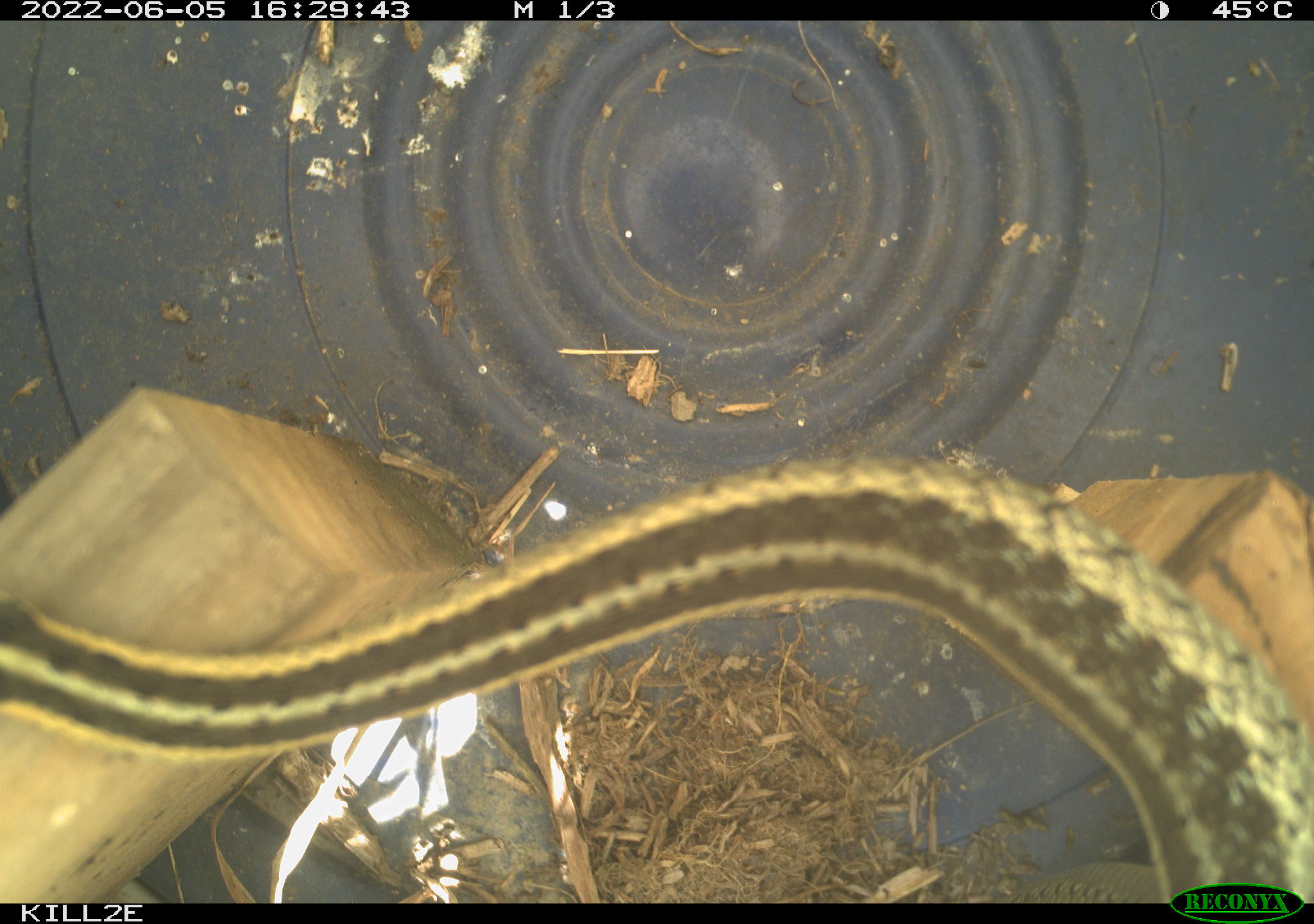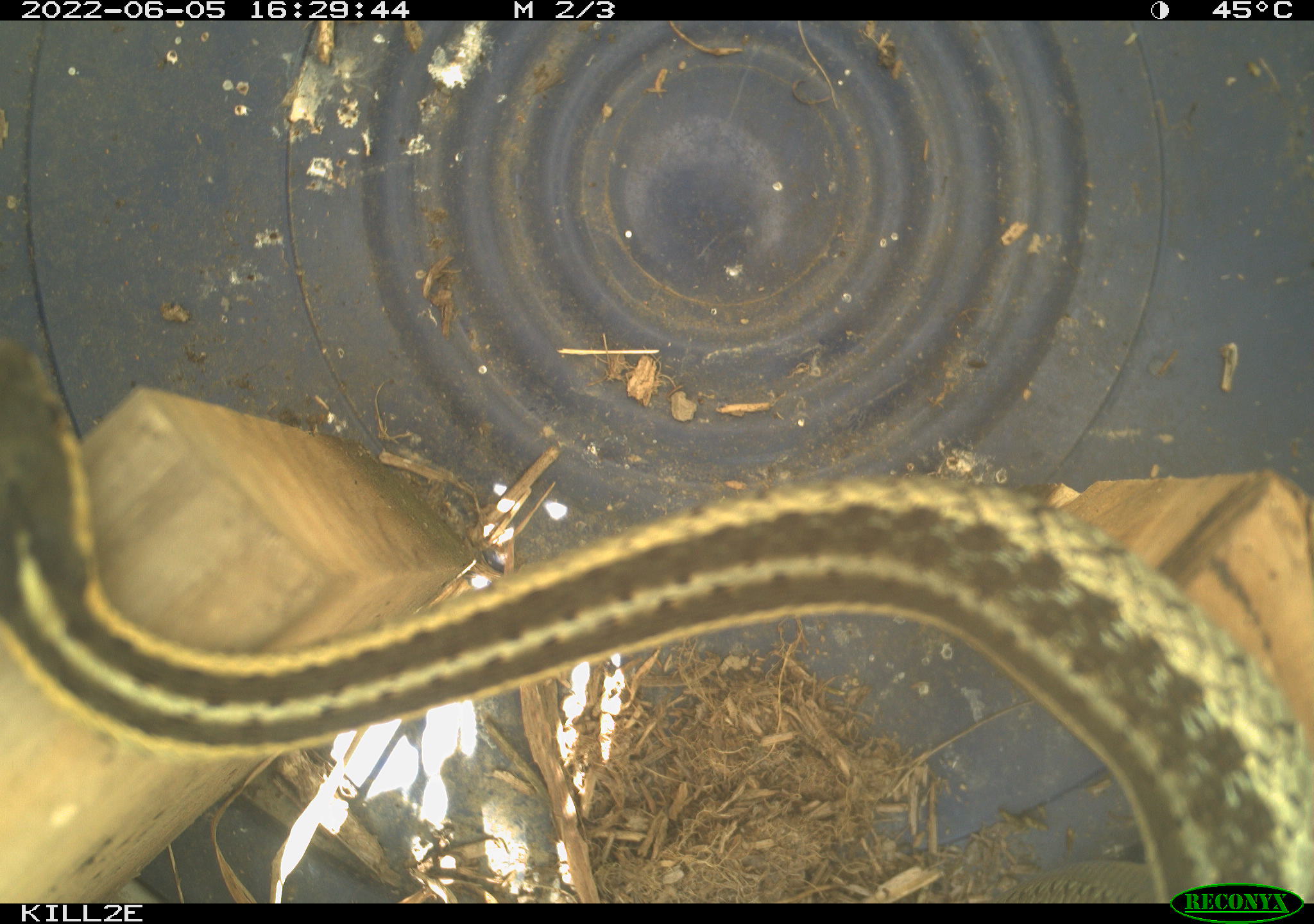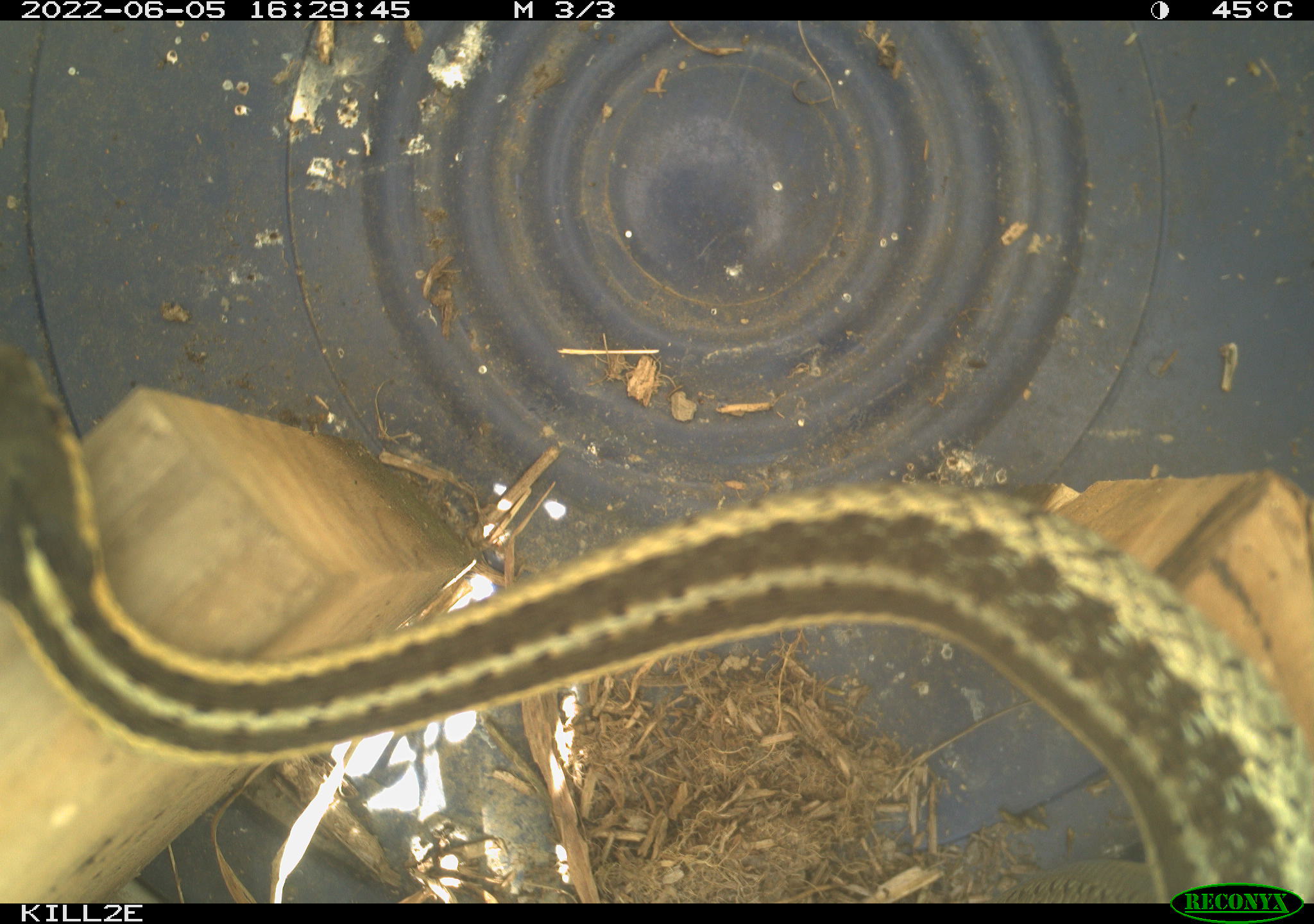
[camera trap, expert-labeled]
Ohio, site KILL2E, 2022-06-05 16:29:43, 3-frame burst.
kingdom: Animalia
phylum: Chordata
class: Reptilia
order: Squamata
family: Colubridae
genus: Thamnophis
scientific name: Thamnophis sirtalis sirtalis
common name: eastern gartersnake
Eastern gartersnake (Thamnophis sirtalis sirtalis).